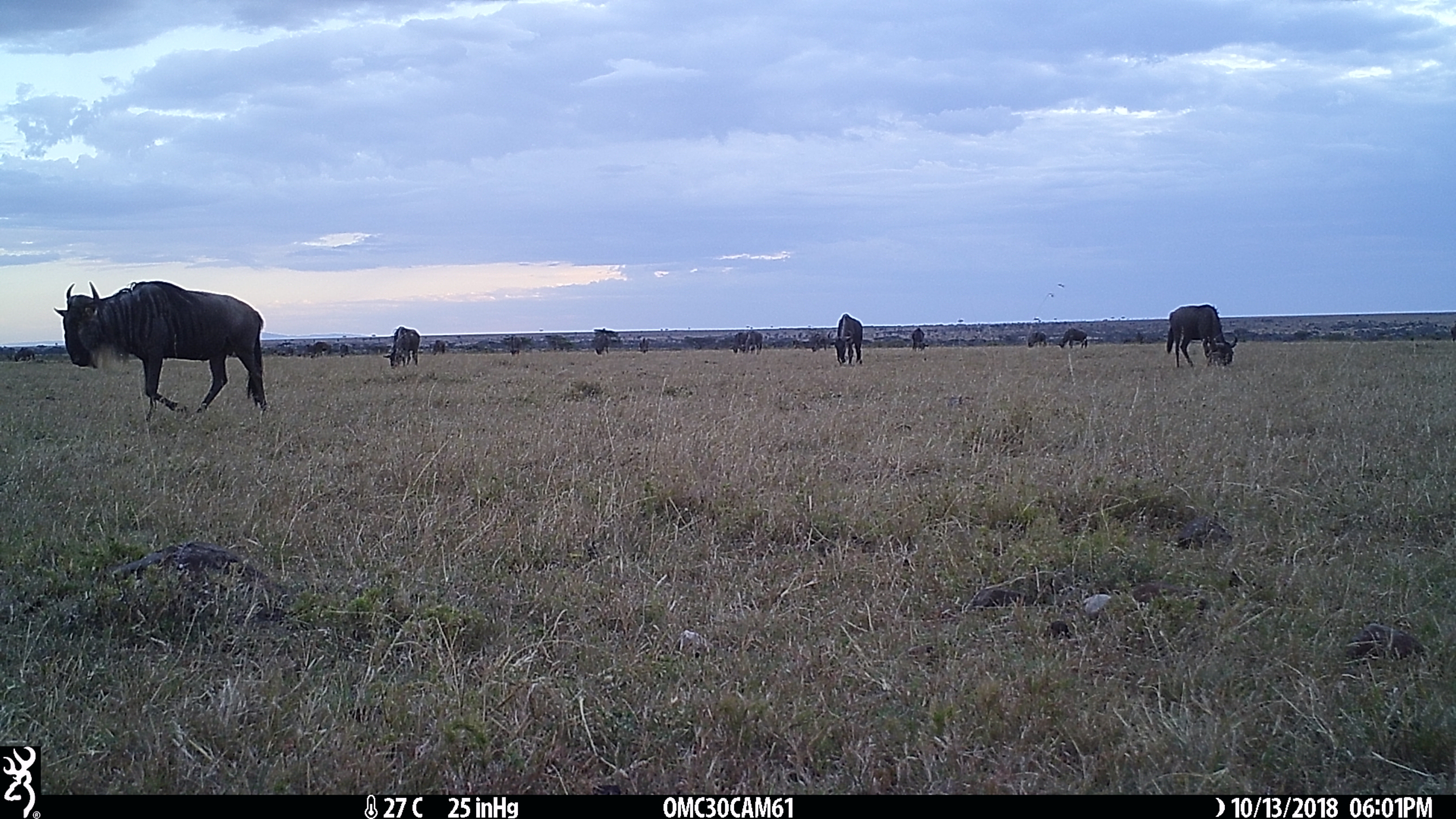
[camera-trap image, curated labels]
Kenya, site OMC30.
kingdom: Animalia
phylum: Chordata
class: Mammalia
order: Artiodactyla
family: Bovidae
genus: Connochaetes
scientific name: Connochaetes taurinus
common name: blue wildebeest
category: wildebeest